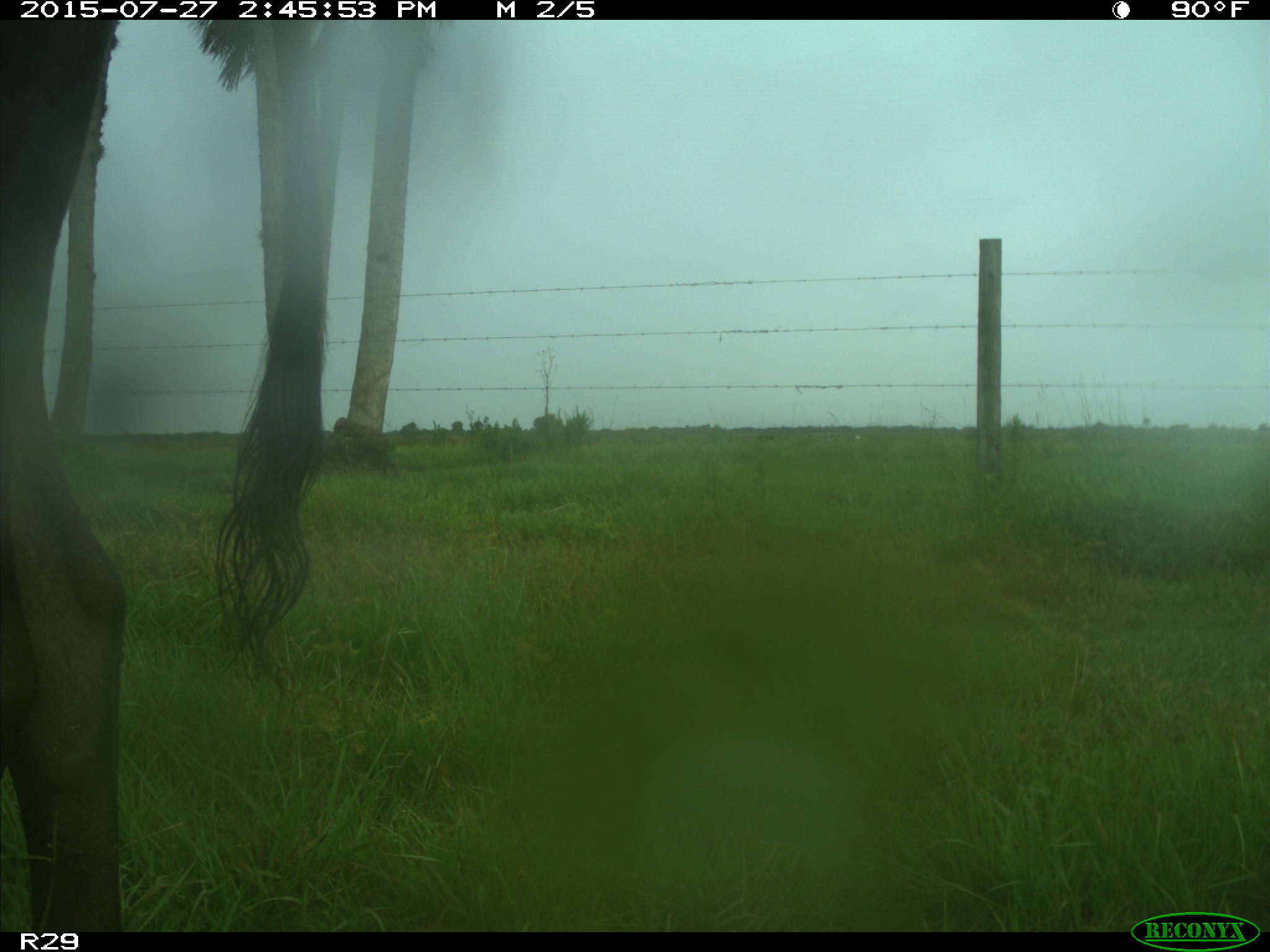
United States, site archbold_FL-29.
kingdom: Animalia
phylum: Chordata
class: Mammalia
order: Artiodactyla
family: Bovidae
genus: Bos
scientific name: Bos taurus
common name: domestic cow